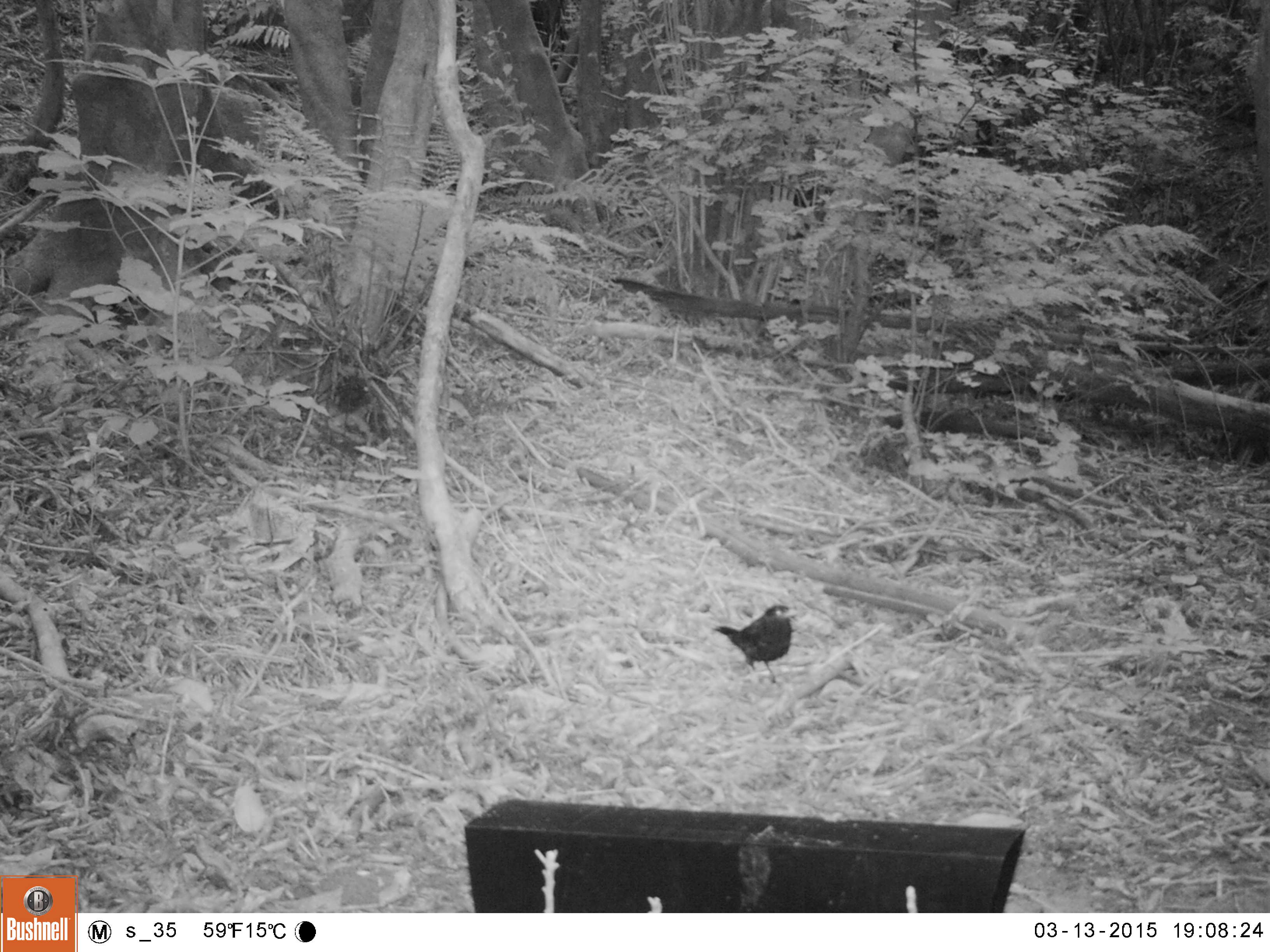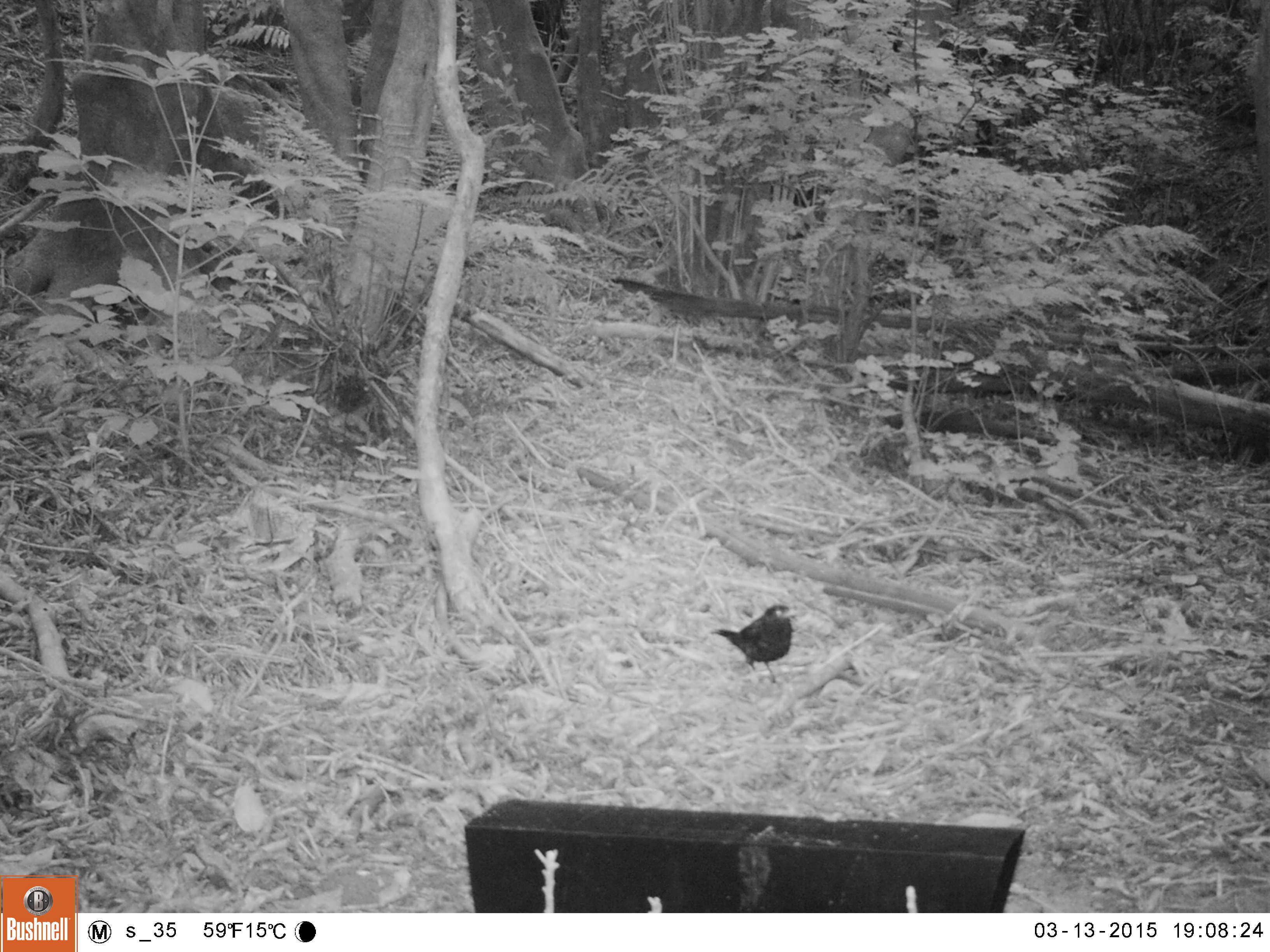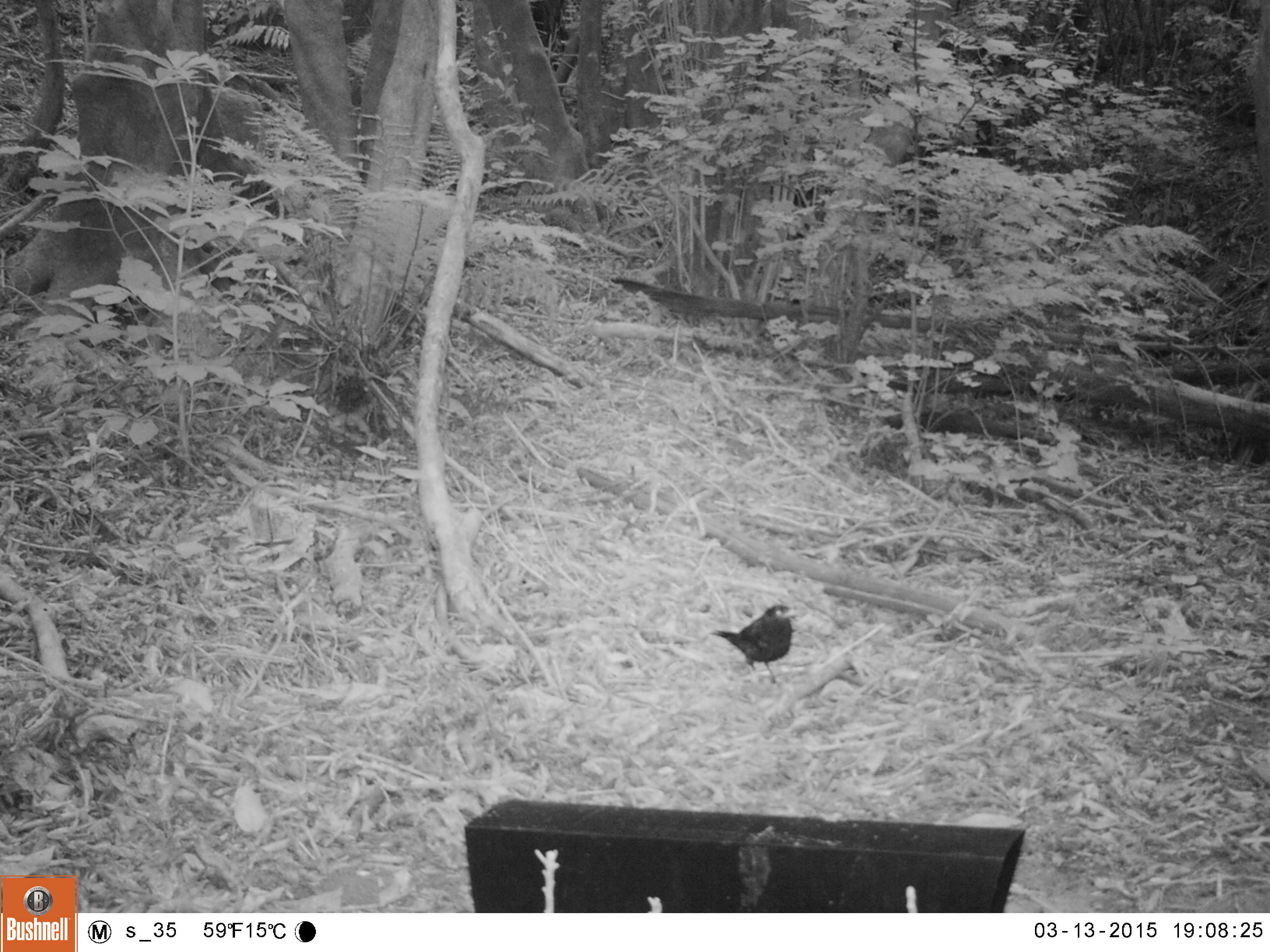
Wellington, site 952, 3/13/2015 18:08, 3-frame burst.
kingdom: Animalia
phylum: Chordata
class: Aves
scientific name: Aves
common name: bird